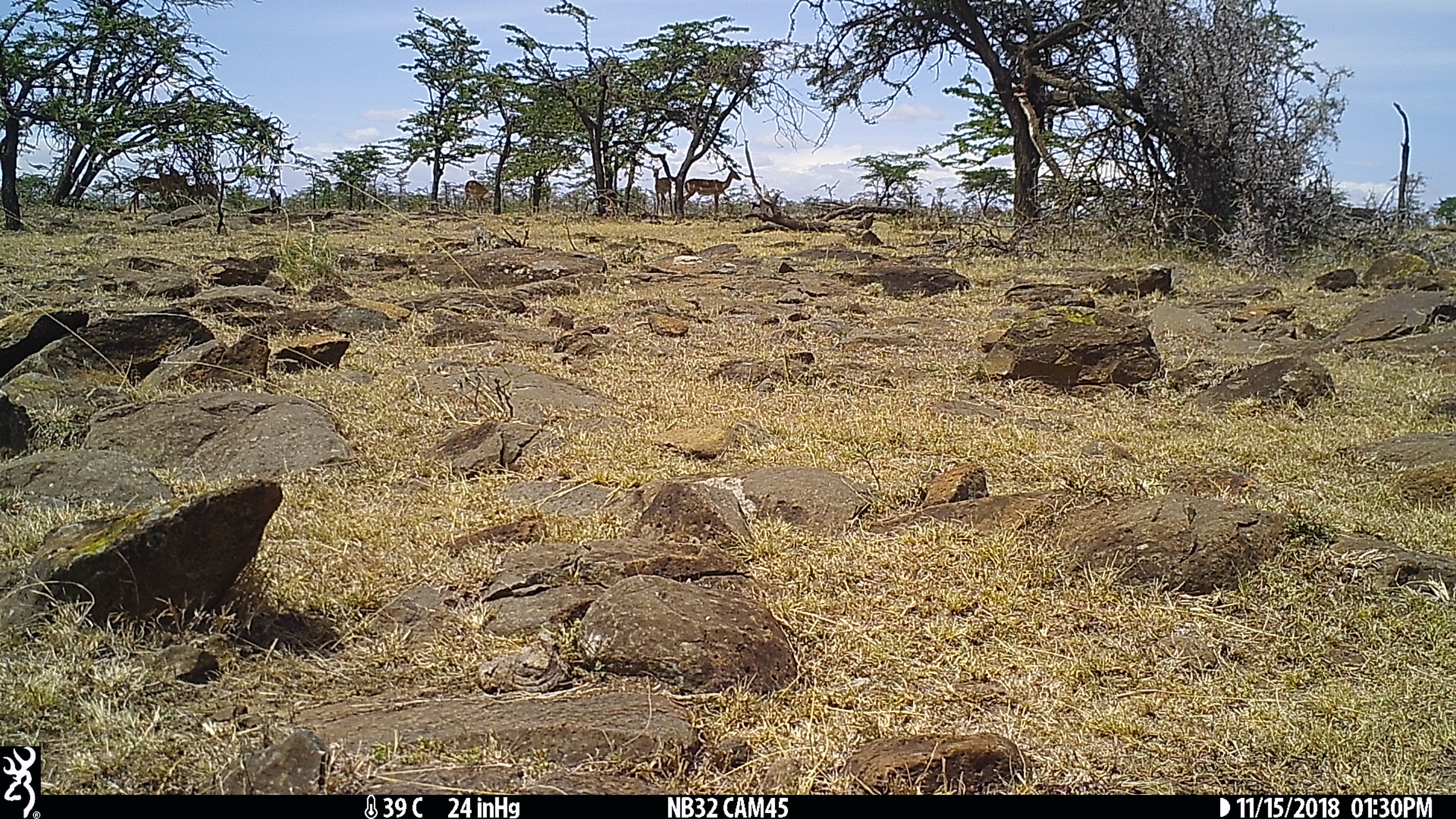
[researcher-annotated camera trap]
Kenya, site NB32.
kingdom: Animalia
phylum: Chordata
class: Mammalia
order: Artiodactyla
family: Bovidae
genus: Aepyceros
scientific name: Aepyceros melampus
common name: impala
Impala (Aepyceros melampus).